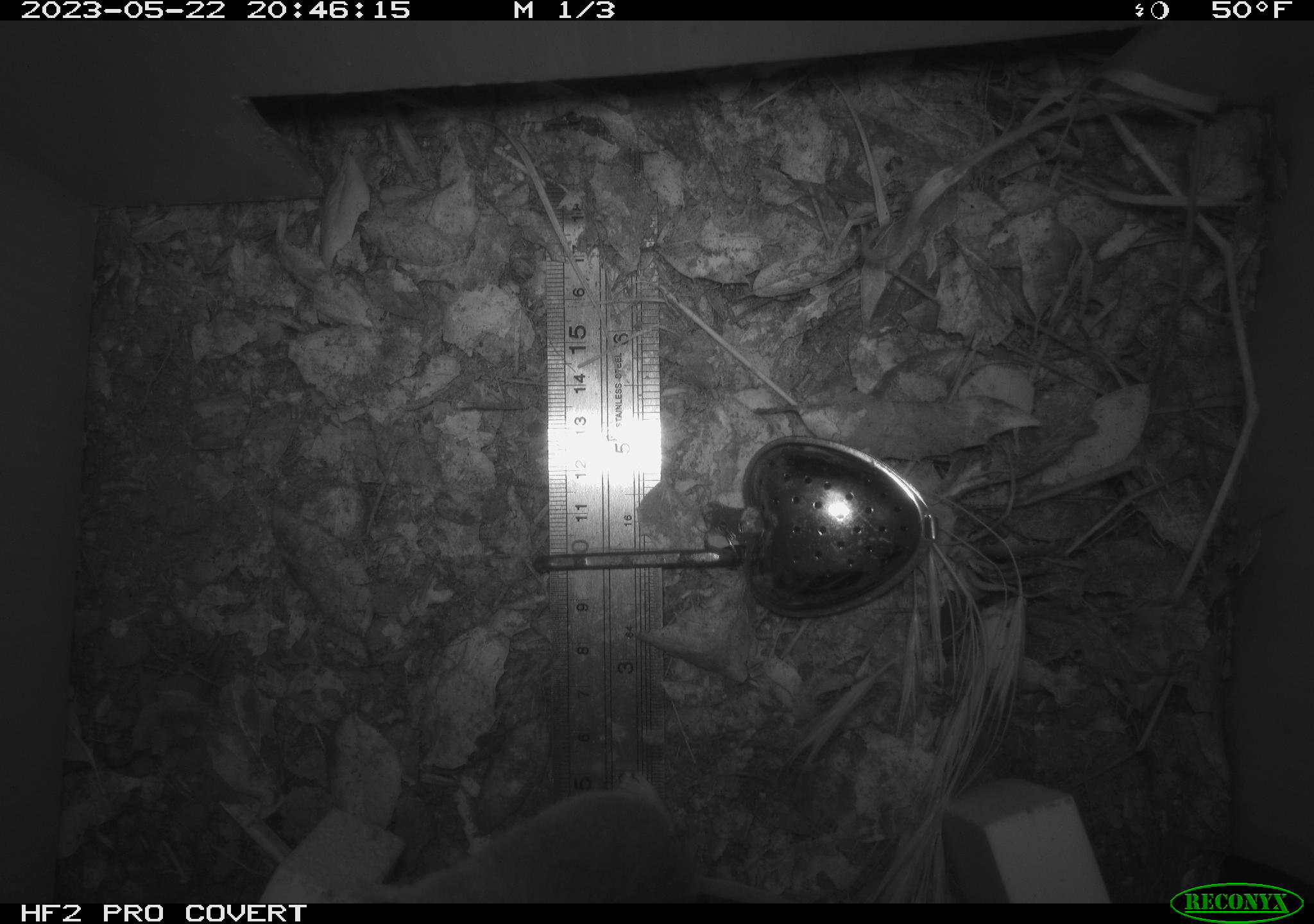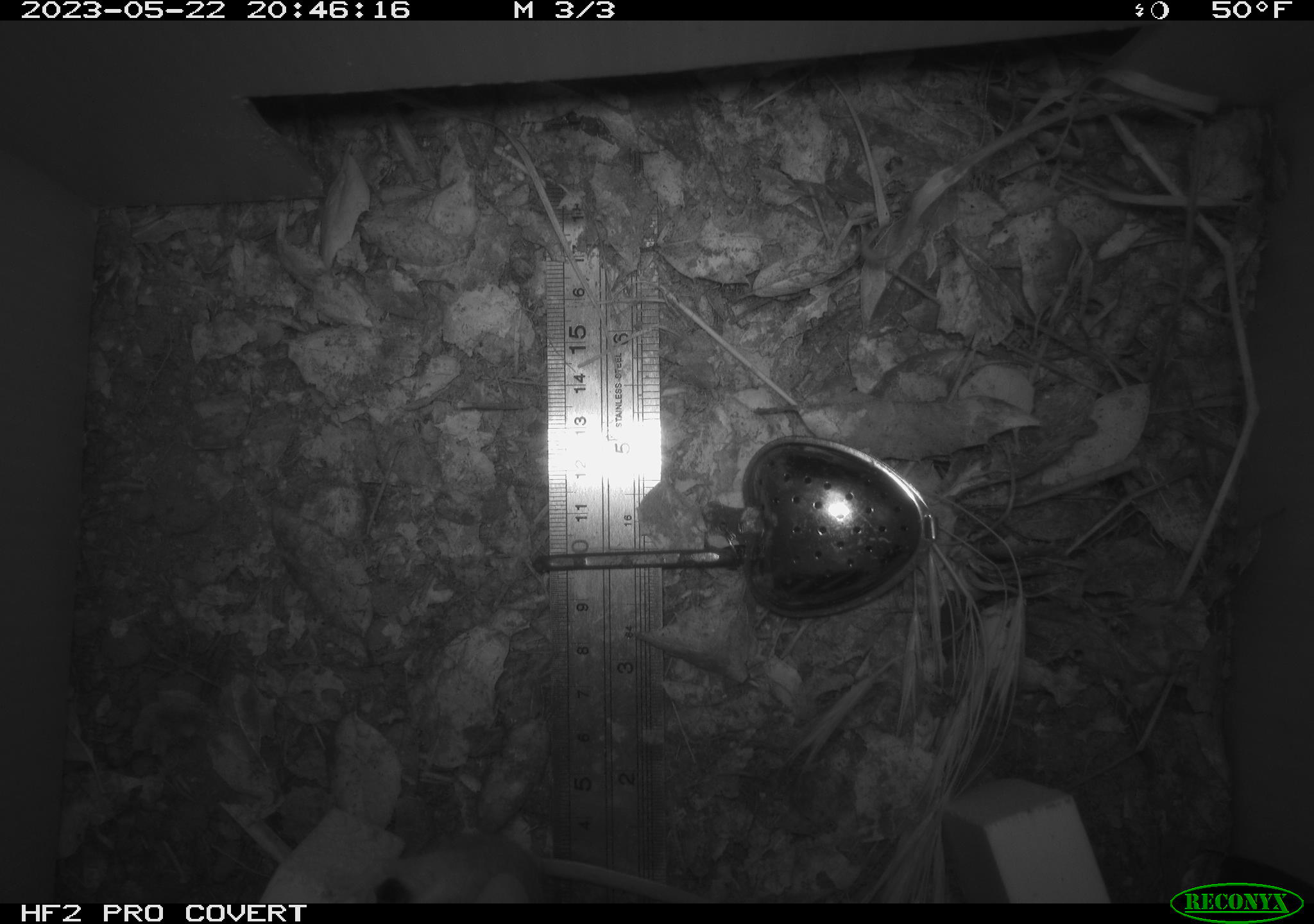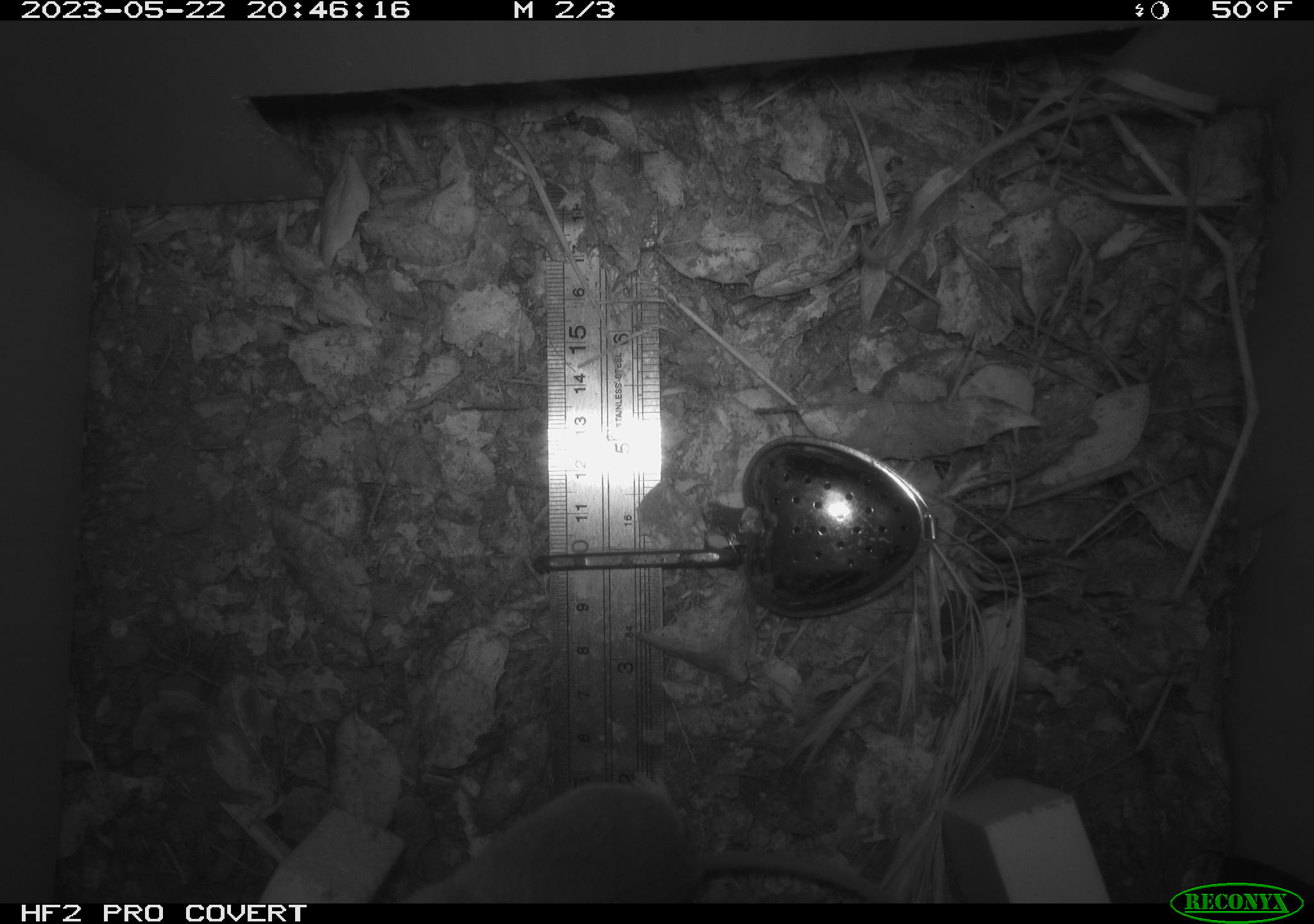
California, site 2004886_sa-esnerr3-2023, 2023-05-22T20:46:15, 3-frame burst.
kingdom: Animalia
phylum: Chordata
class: Mammalia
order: Rodentia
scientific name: Rodentia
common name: mouse species